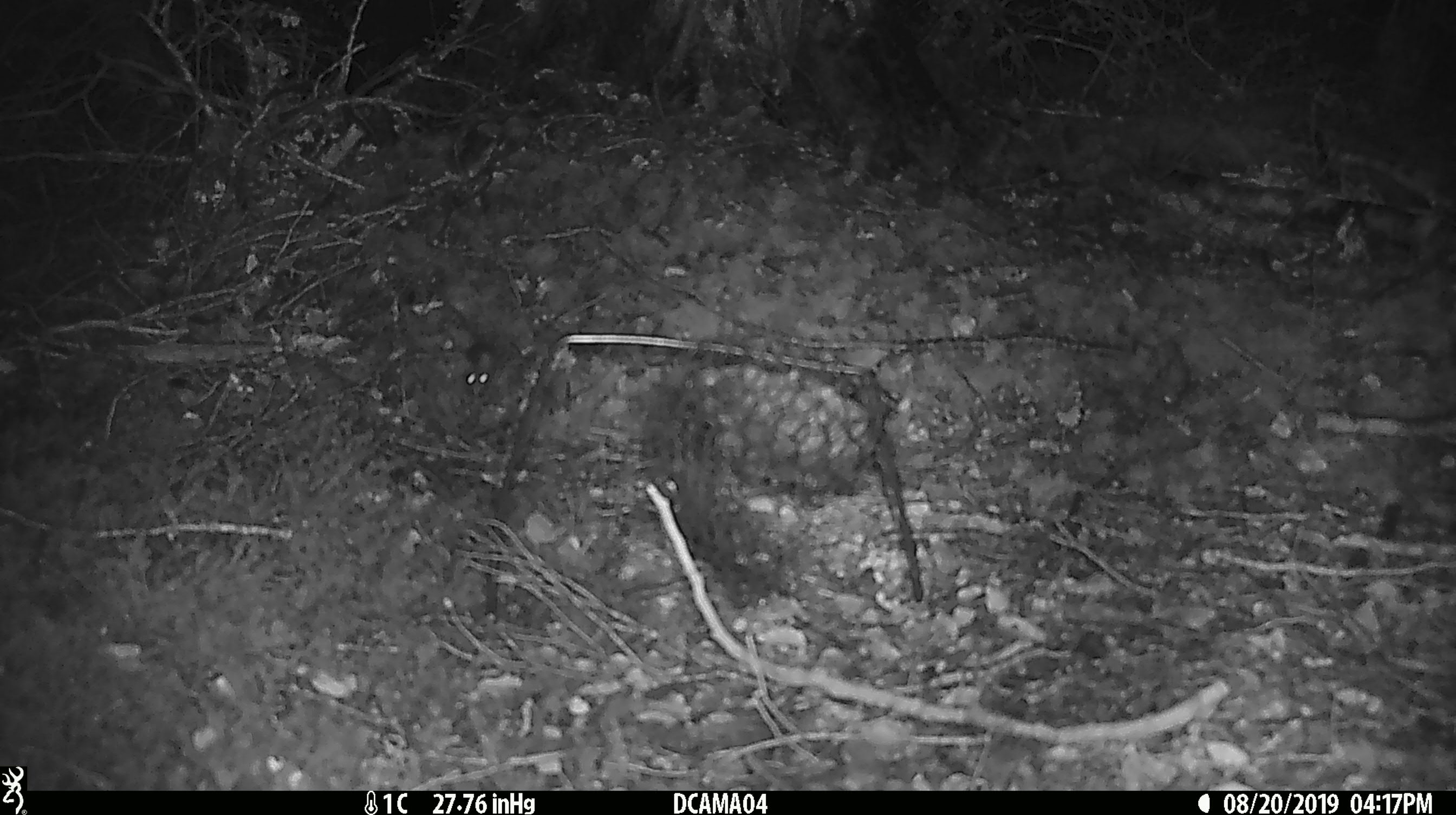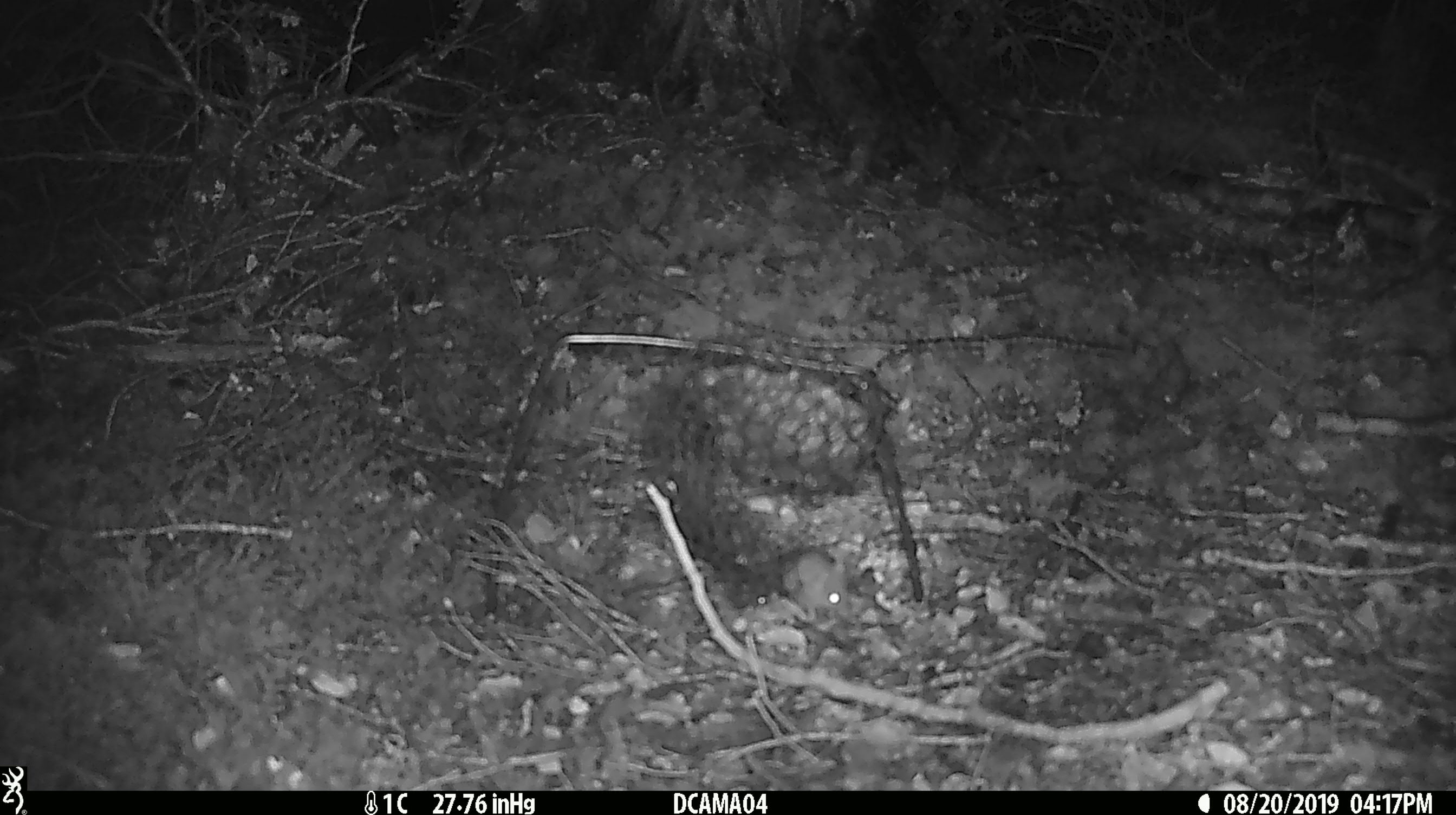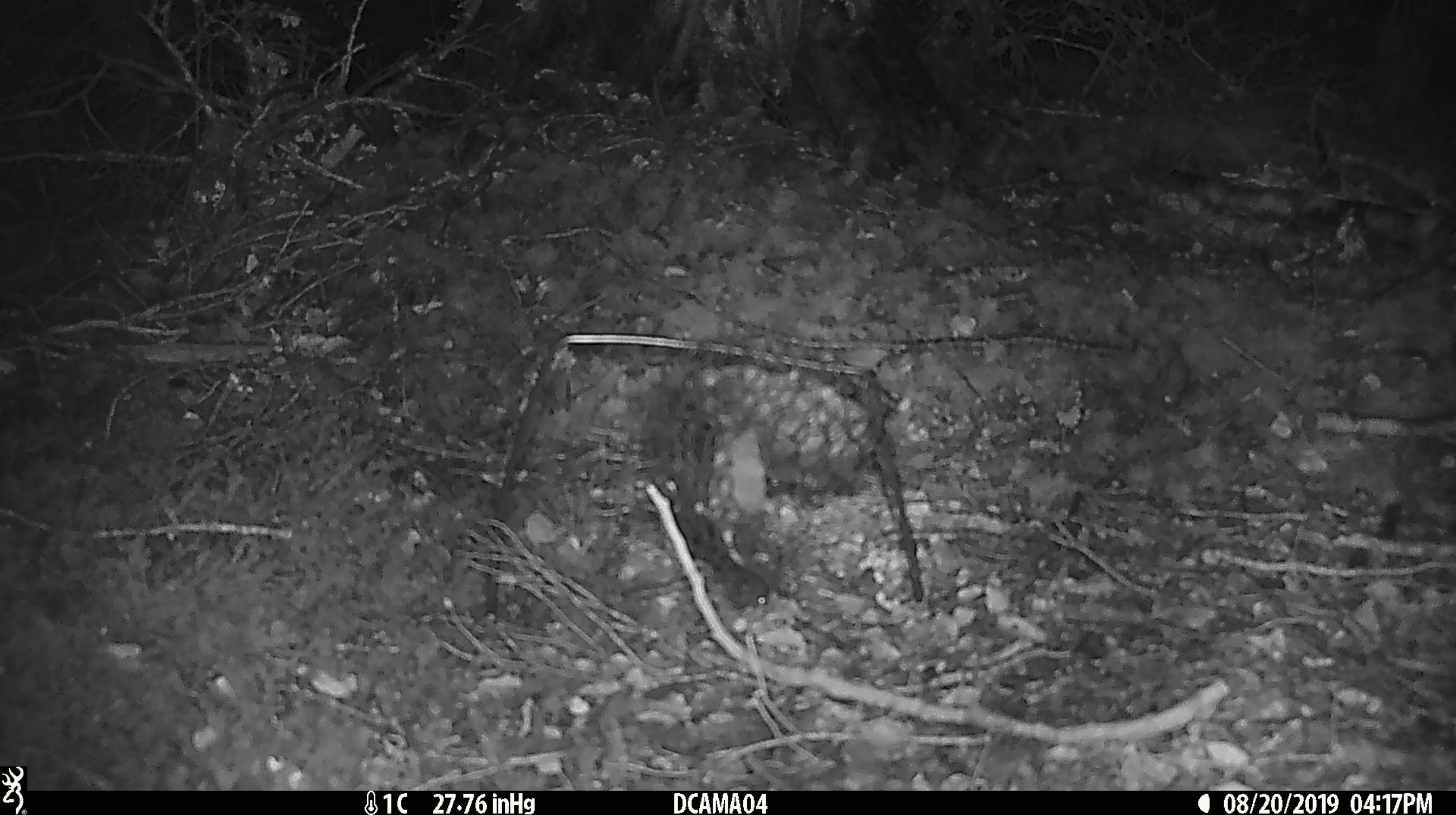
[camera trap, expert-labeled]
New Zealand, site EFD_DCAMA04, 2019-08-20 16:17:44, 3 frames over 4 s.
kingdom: Animalia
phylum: Chordata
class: Mammalia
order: Rodentia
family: Muridae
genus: Mus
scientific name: Mus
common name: mouse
Mouse (Mus).